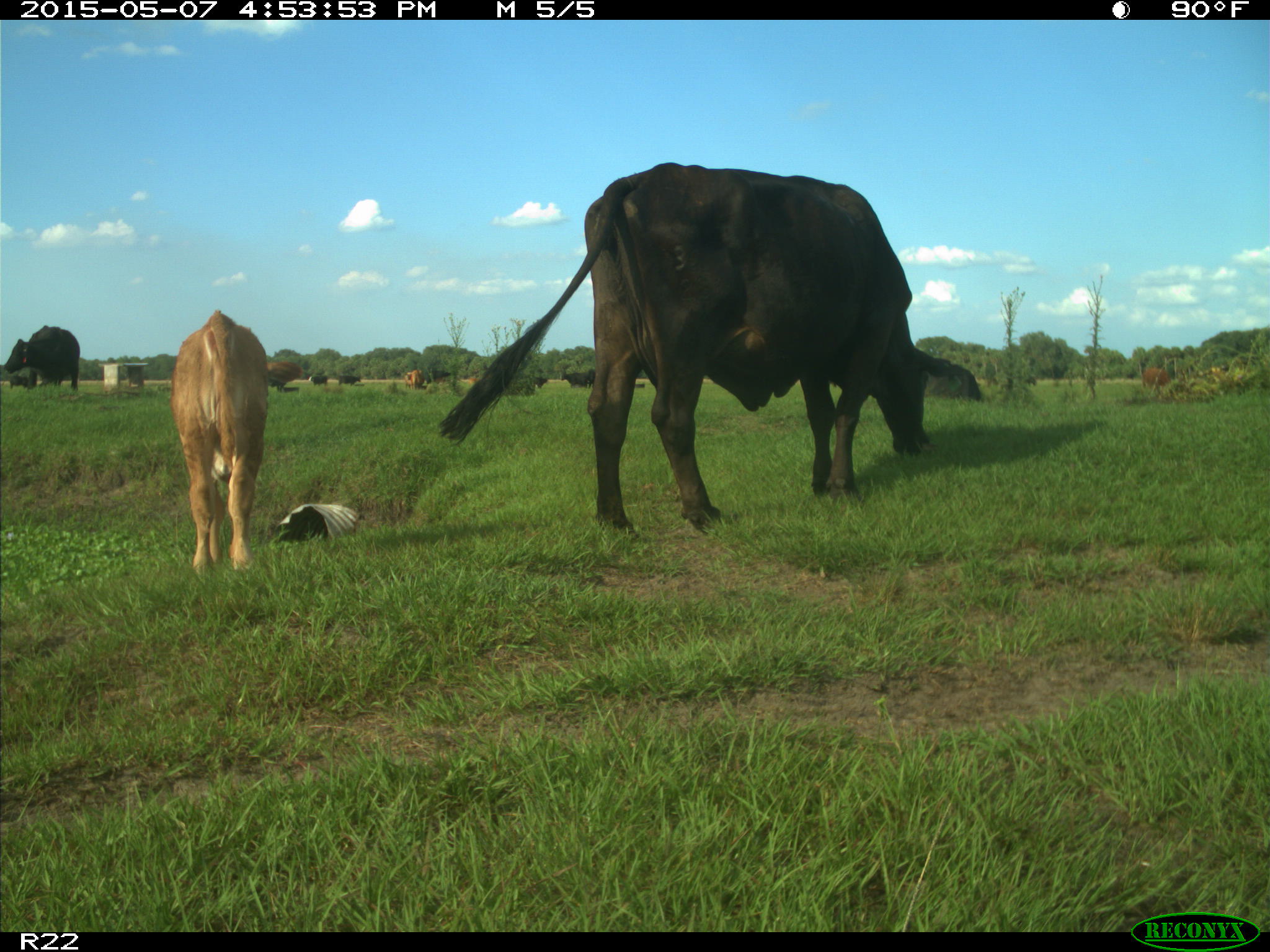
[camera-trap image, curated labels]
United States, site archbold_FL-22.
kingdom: Animalia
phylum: Chordata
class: Mammalia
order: Artiodactyla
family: Bovidae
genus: Bos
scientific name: Bos taurus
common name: domestic cow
Bos taurus (domestic cow).